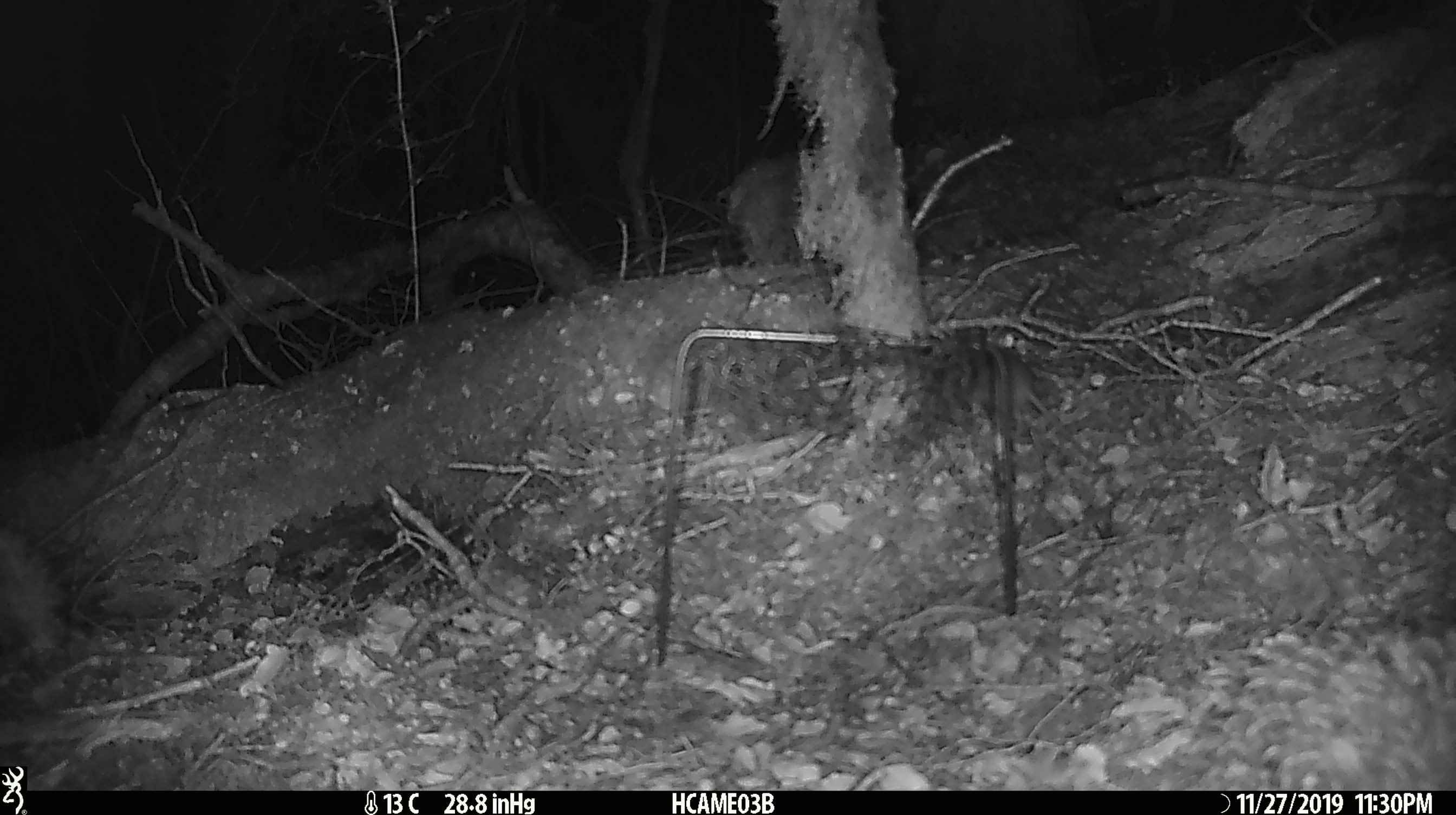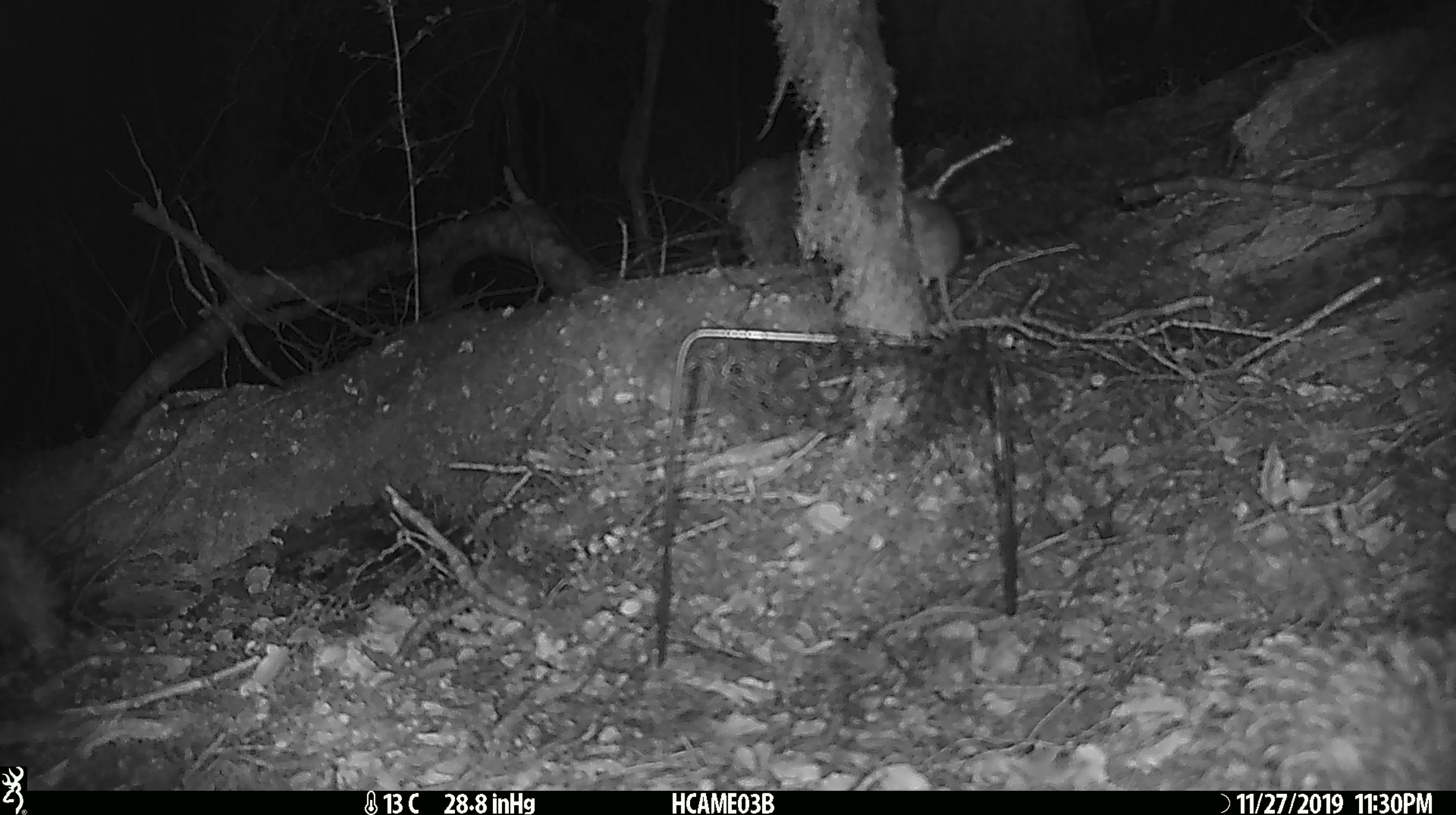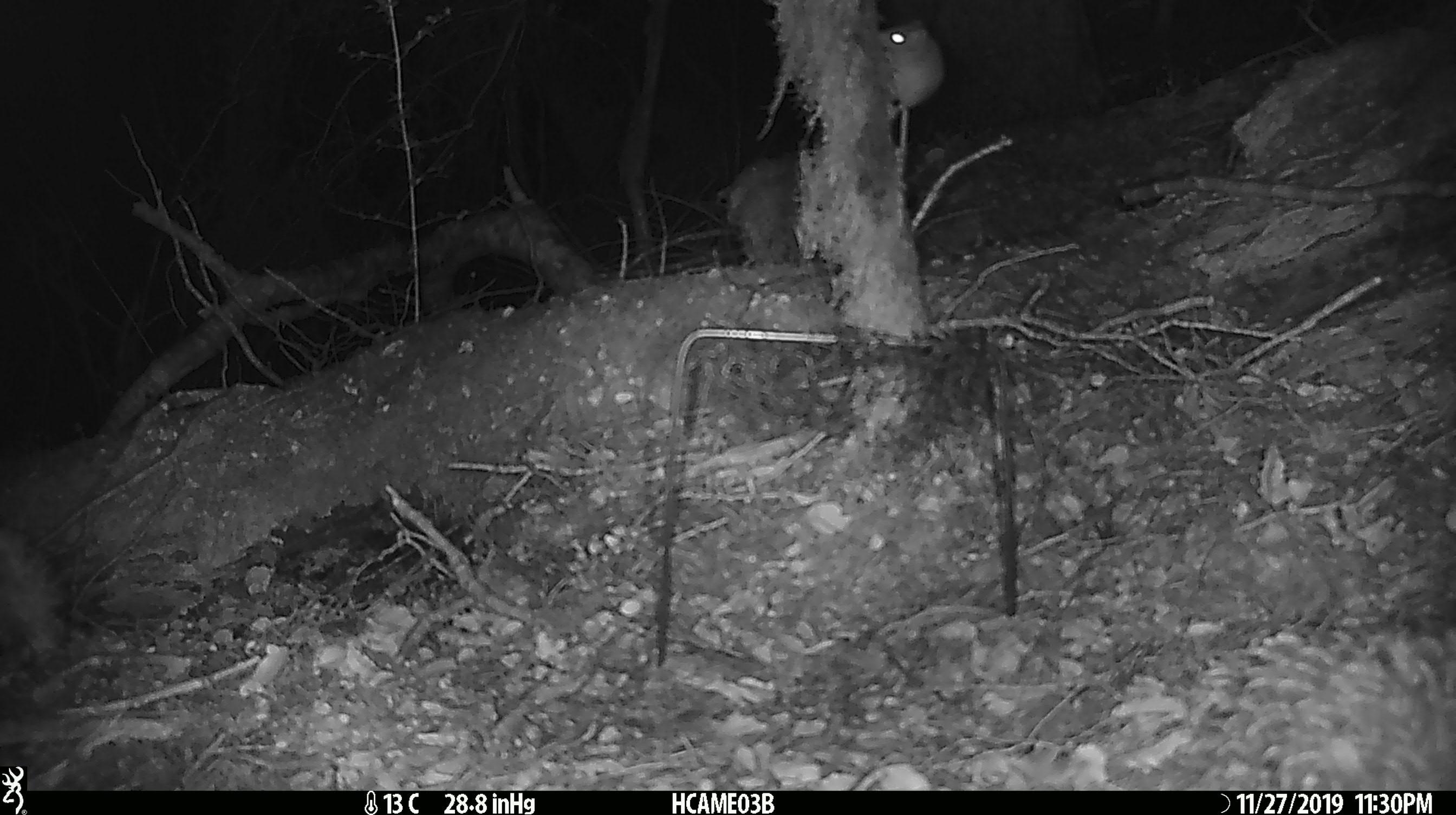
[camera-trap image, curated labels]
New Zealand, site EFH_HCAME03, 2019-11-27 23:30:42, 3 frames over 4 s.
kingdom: Animalia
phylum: Chordata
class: Mammalia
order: Rodentia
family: Muridae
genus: Mus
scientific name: Mus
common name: mouse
Mouse (Mus).